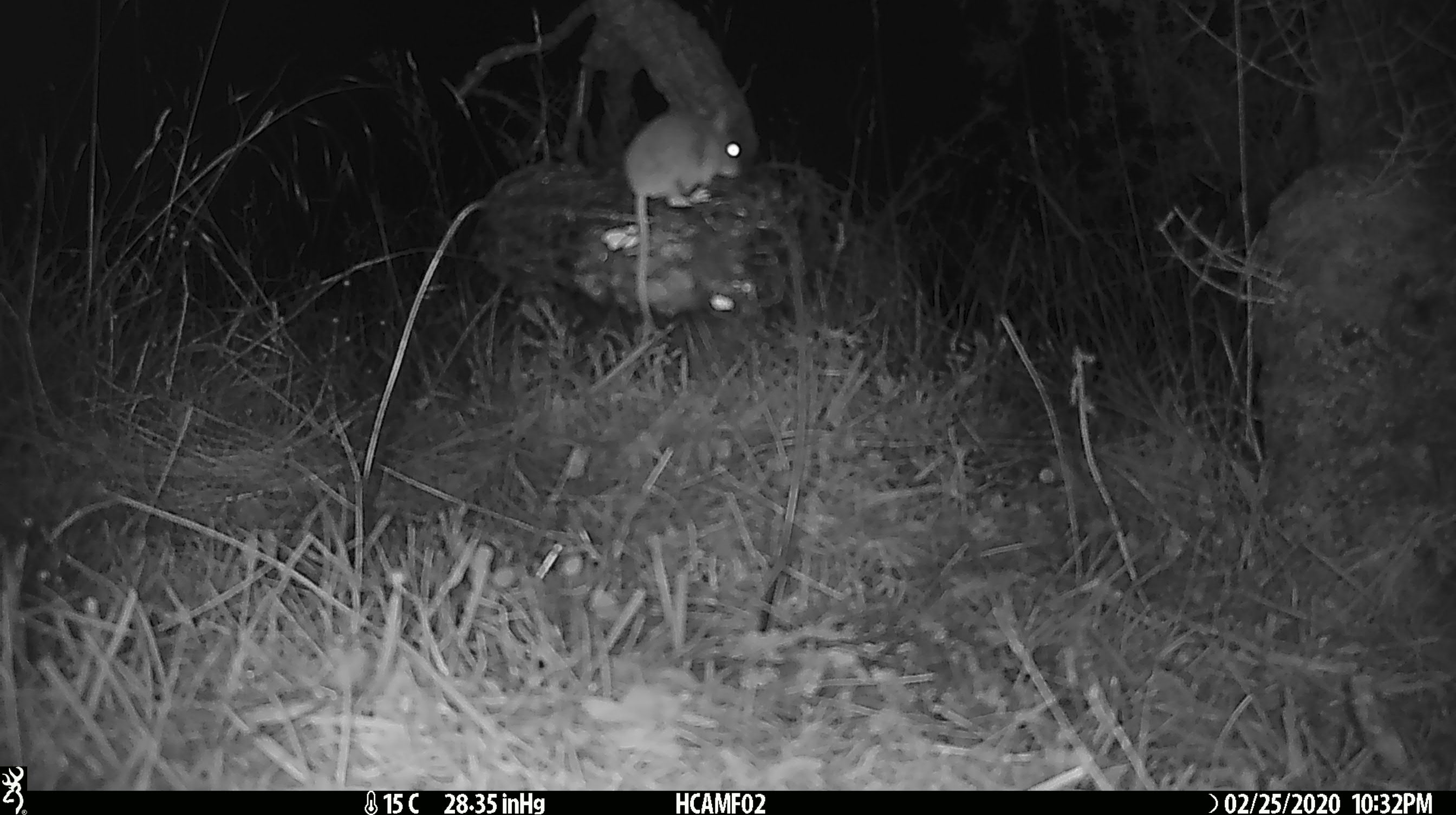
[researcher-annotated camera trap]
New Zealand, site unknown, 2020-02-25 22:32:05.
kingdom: Animalia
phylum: Chordata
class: Mammalia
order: Rodentia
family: Muridae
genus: Mus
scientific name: Mus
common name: mouse